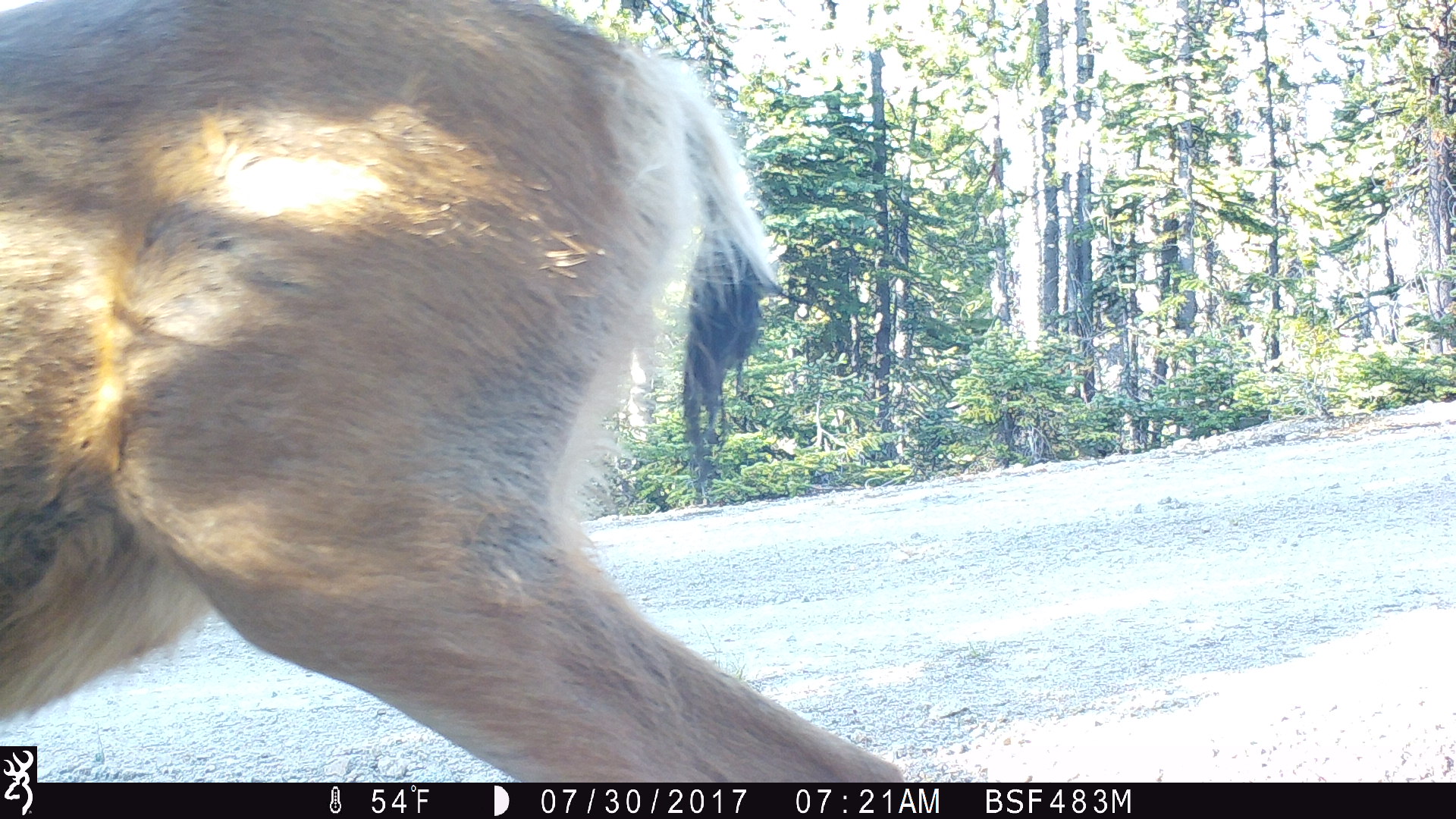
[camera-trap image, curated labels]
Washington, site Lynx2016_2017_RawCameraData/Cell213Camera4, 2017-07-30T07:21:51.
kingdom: Animalia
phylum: Chordata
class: Mammalia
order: Artiodactyla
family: Cervidae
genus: Odocoileus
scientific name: Odocoileus hemionus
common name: mule deer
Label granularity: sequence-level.